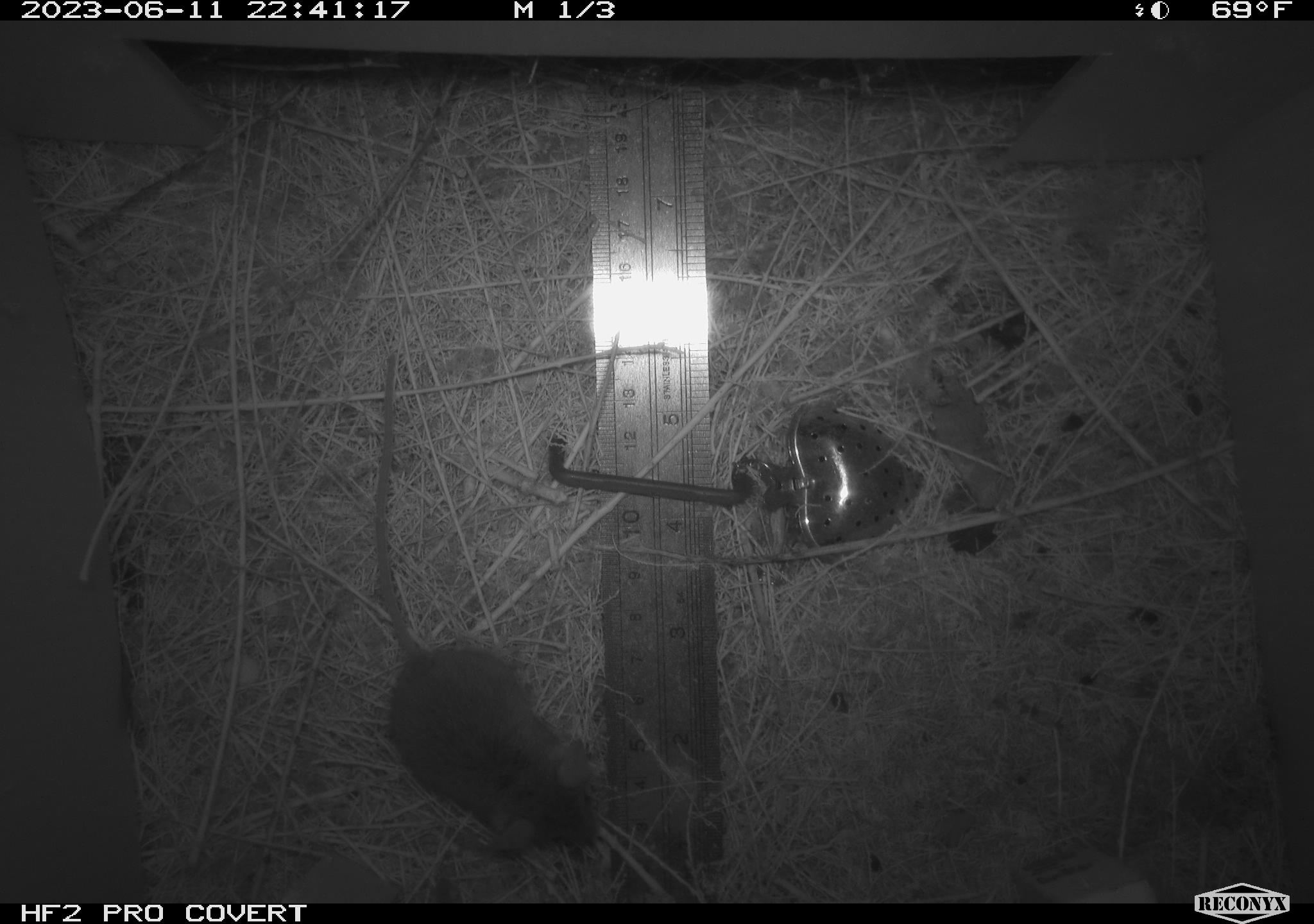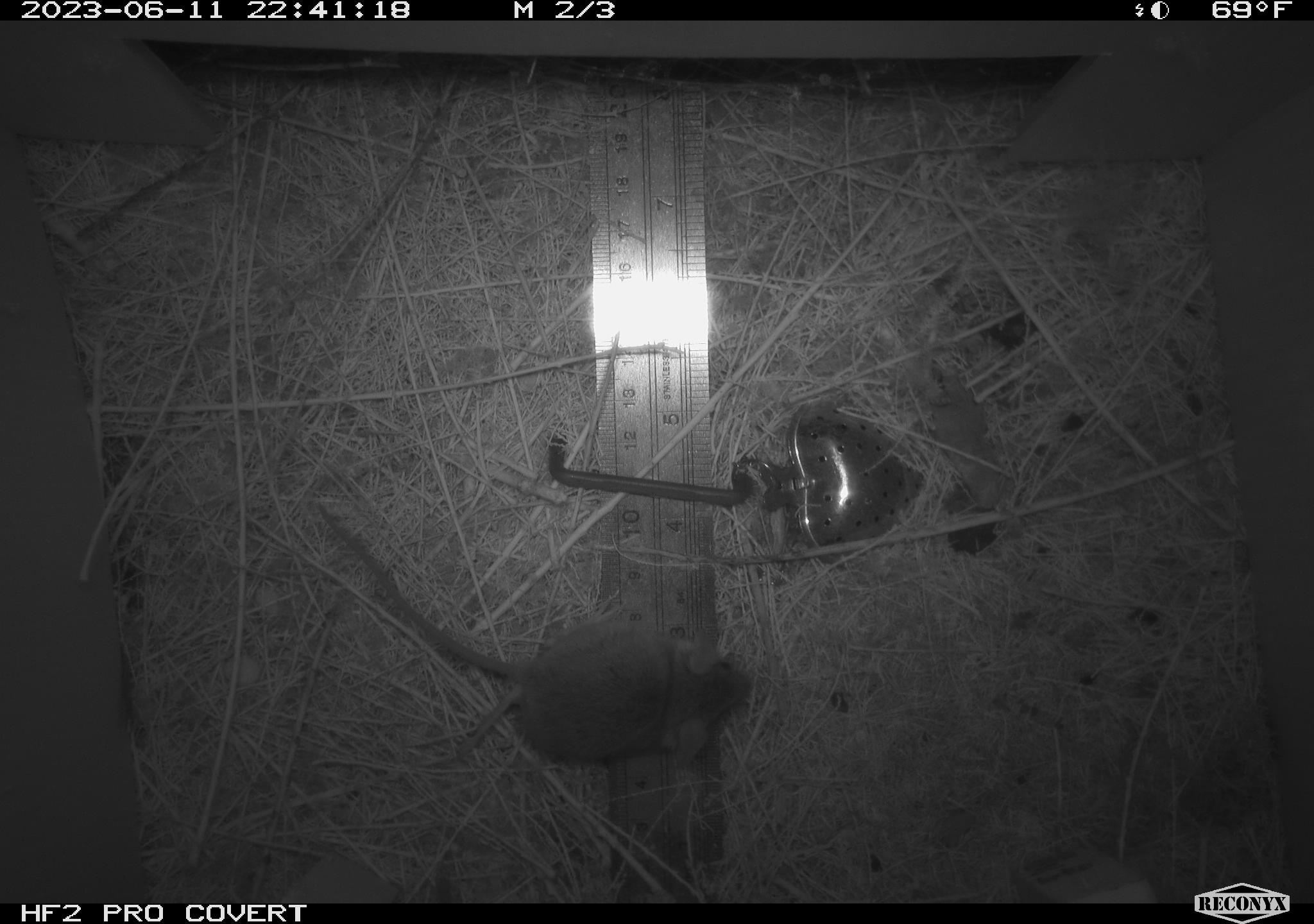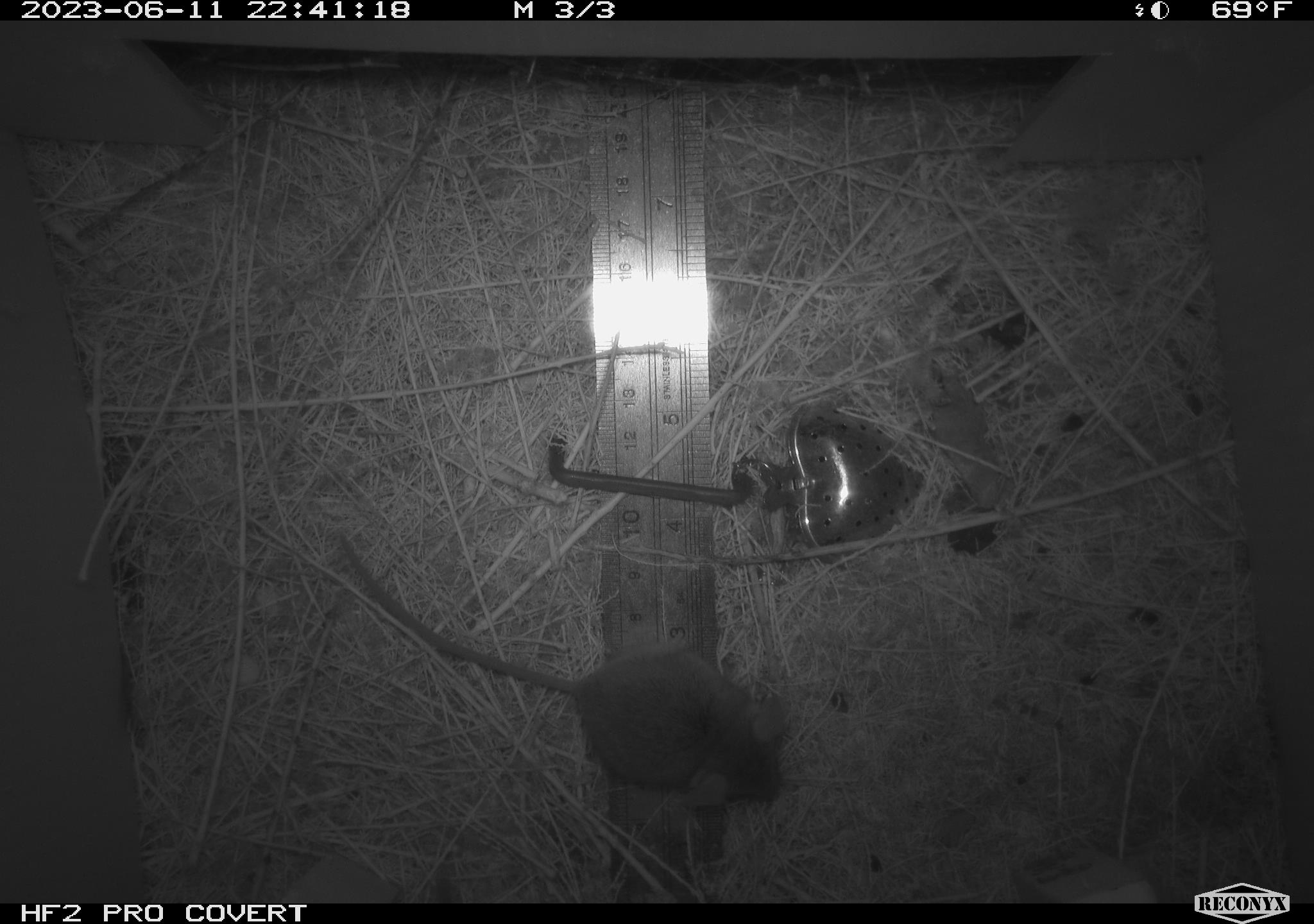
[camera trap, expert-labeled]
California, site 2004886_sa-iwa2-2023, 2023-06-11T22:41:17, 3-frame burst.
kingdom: Animalia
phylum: Chordata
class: Mammalia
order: Rodentia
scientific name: Rodentia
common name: mouse species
Mouse species (Rodentia).